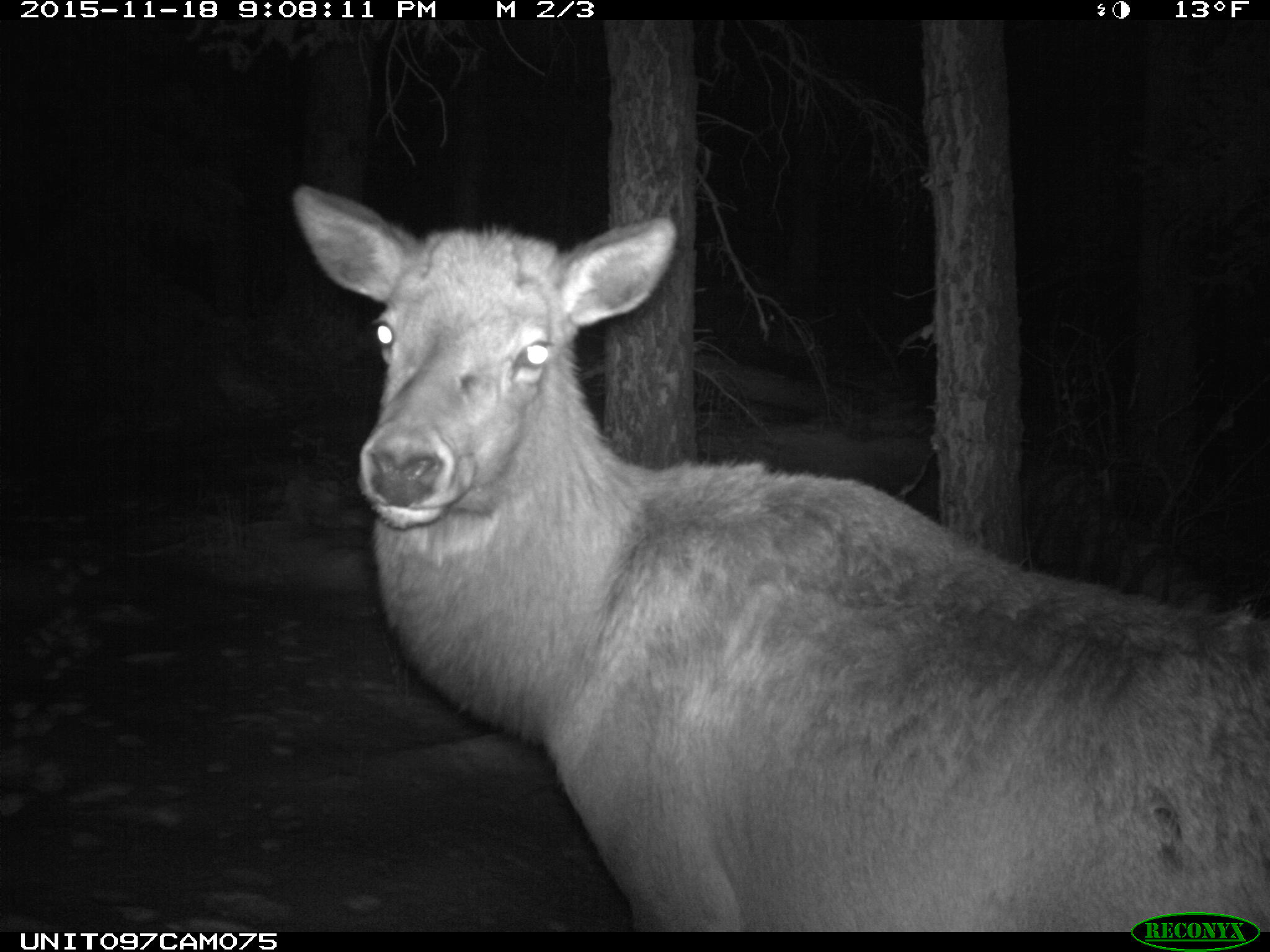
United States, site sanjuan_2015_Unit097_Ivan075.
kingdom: Animalia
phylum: Chordata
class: Mammalia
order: Artiodactyla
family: Cervidae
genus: Cervus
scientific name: Cervus elaphus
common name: red deer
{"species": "Cervus elaphus (red deer)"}